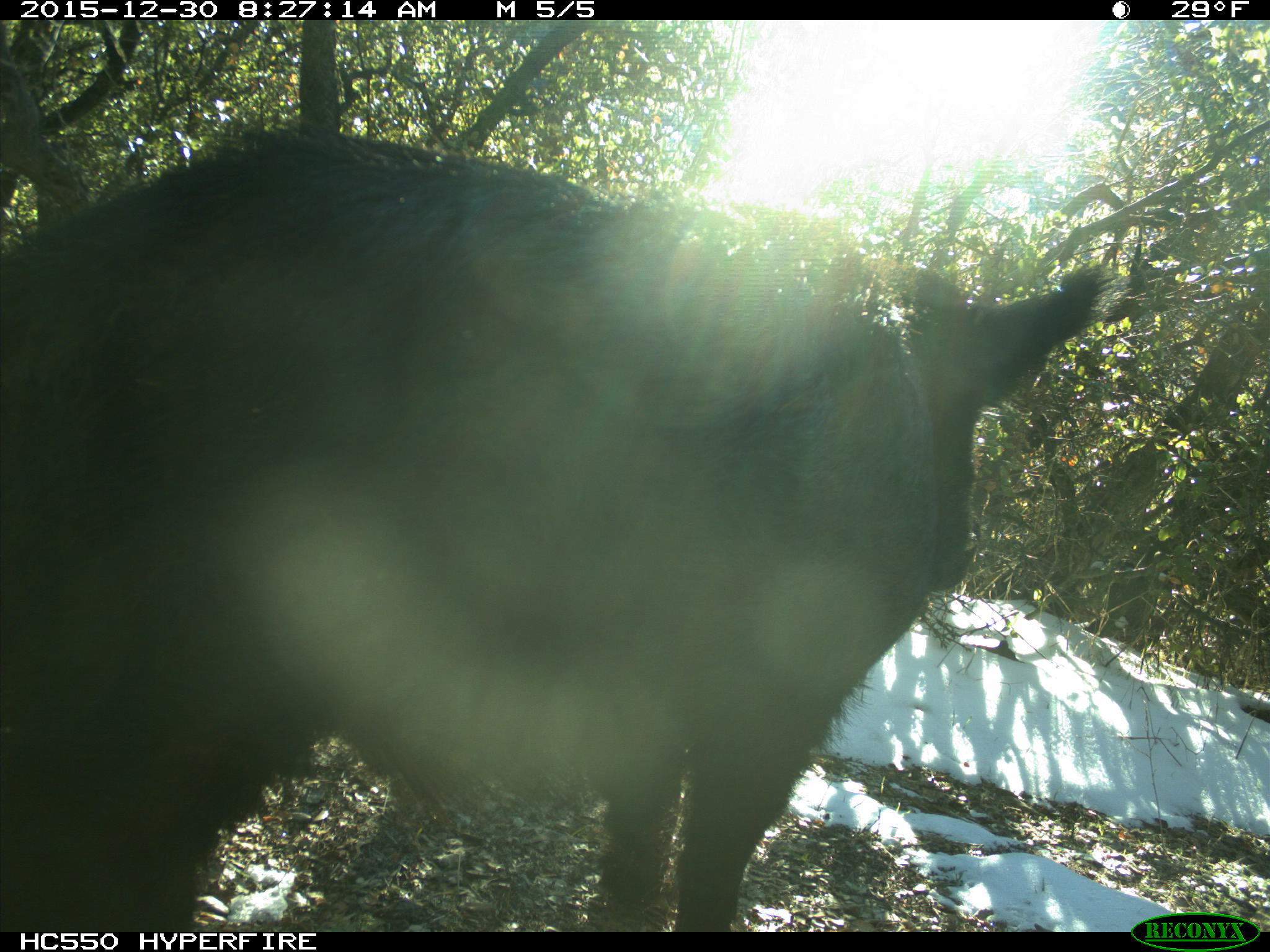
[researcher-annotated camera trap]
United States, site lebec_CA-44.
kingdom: Animalia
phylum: Chordata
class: Mammalia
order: Artiodactyla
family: Suidae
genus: Sus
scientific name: Sus scrofa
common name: wild boar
Sus scrofa (wild boar).